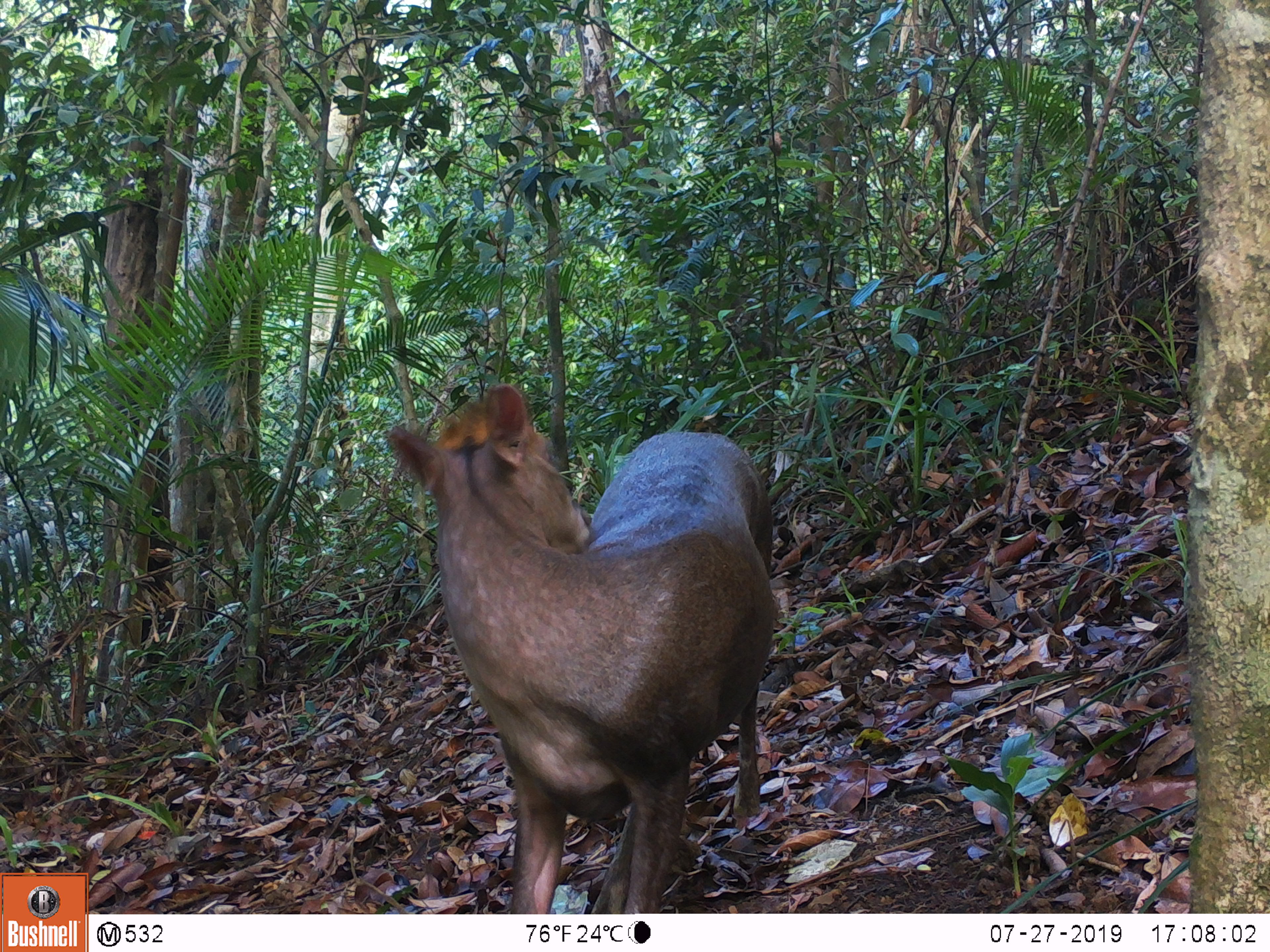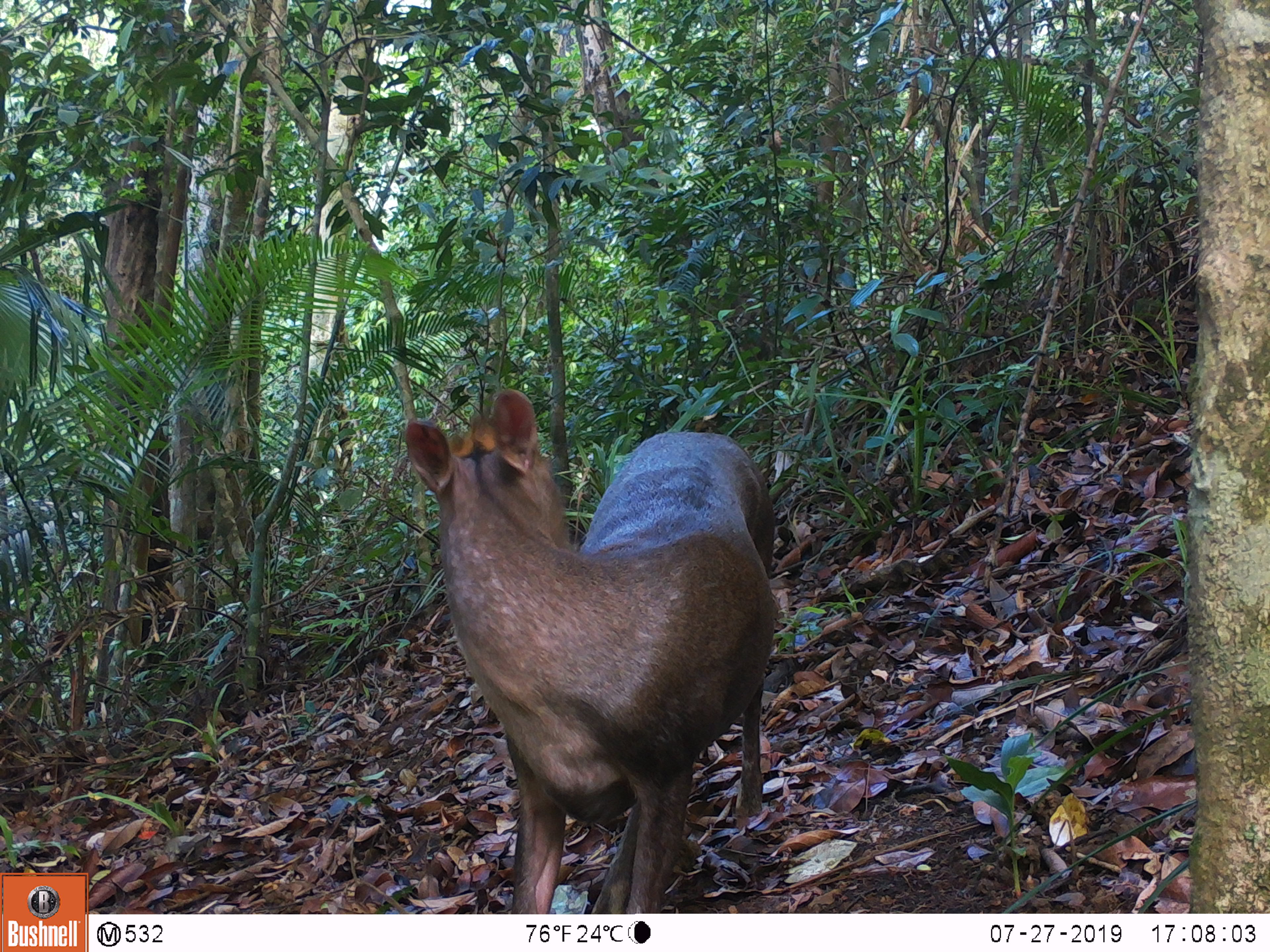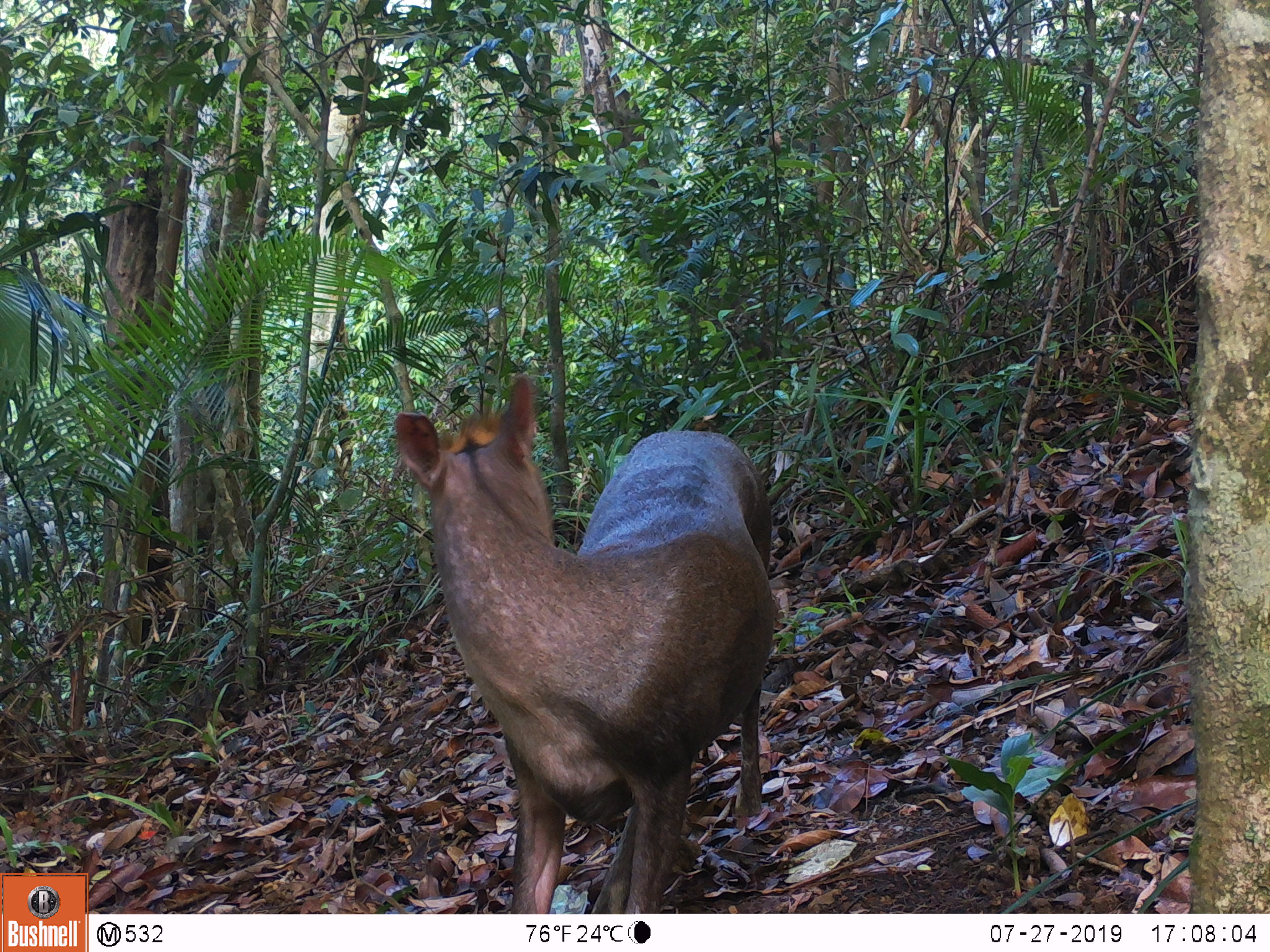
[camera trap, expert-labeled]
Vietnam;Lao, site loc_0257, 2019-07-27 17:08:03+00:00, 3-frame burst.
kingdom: Animalia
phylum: Chordata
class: Mammalia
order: Artiodactyla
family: Cervidae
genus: Muntiacus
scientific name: Muntiacus rooseveltorum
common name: roosevelt's muntjac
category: roosevelts muntjac group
Roosevelts muntjac group (roosevelt's muntjac) (Muntiacus rooseveltorum). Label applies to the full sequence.